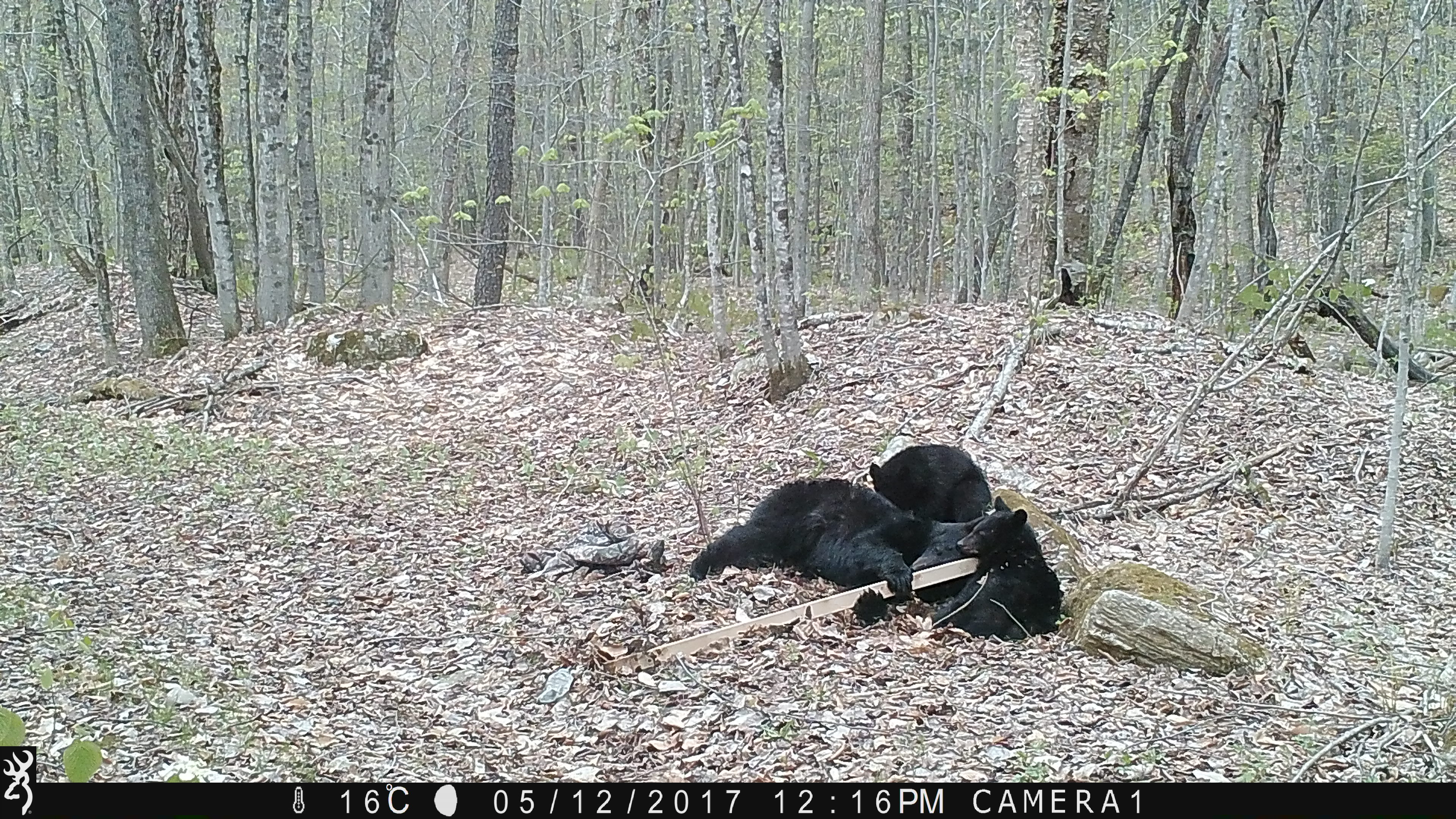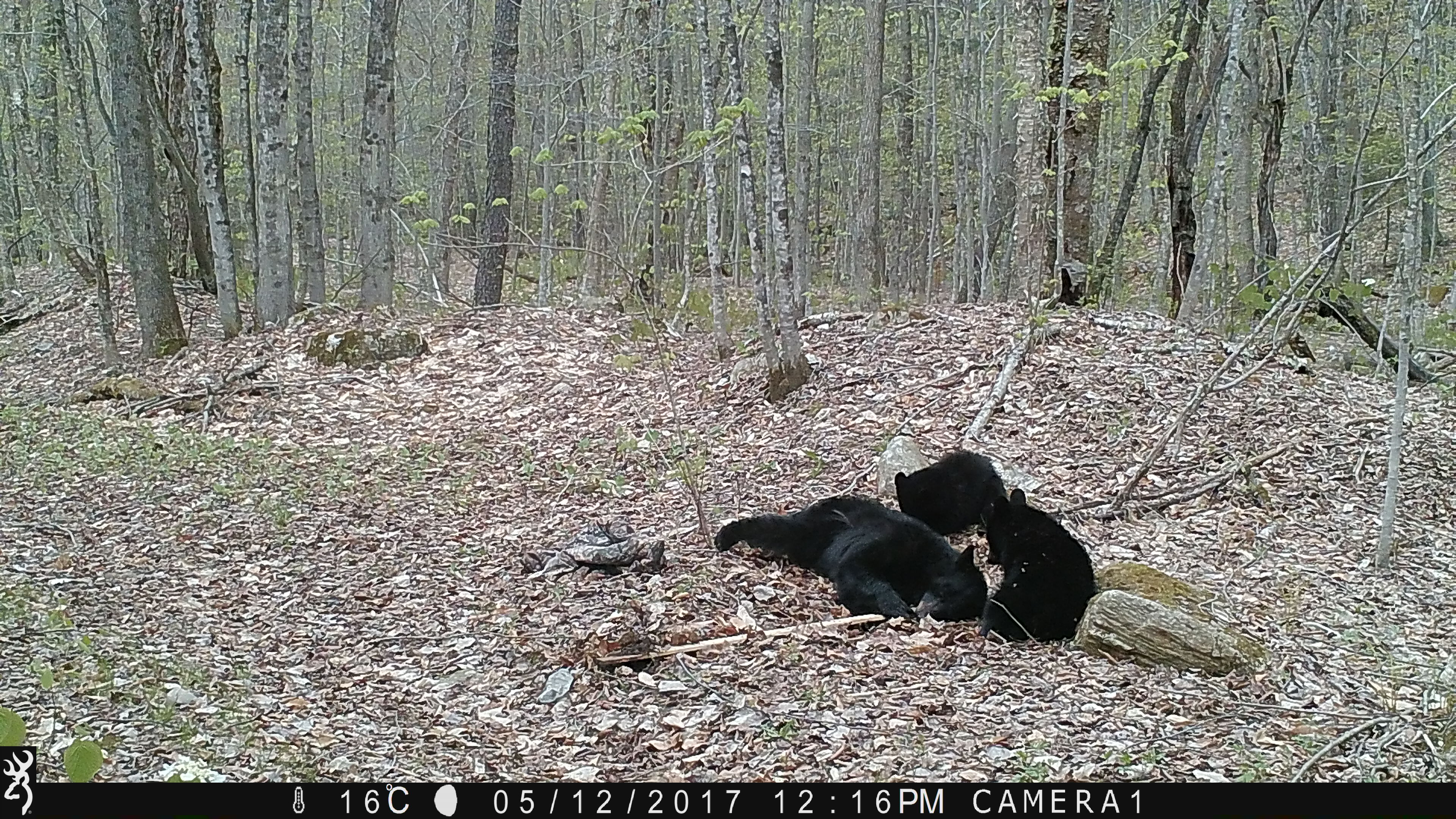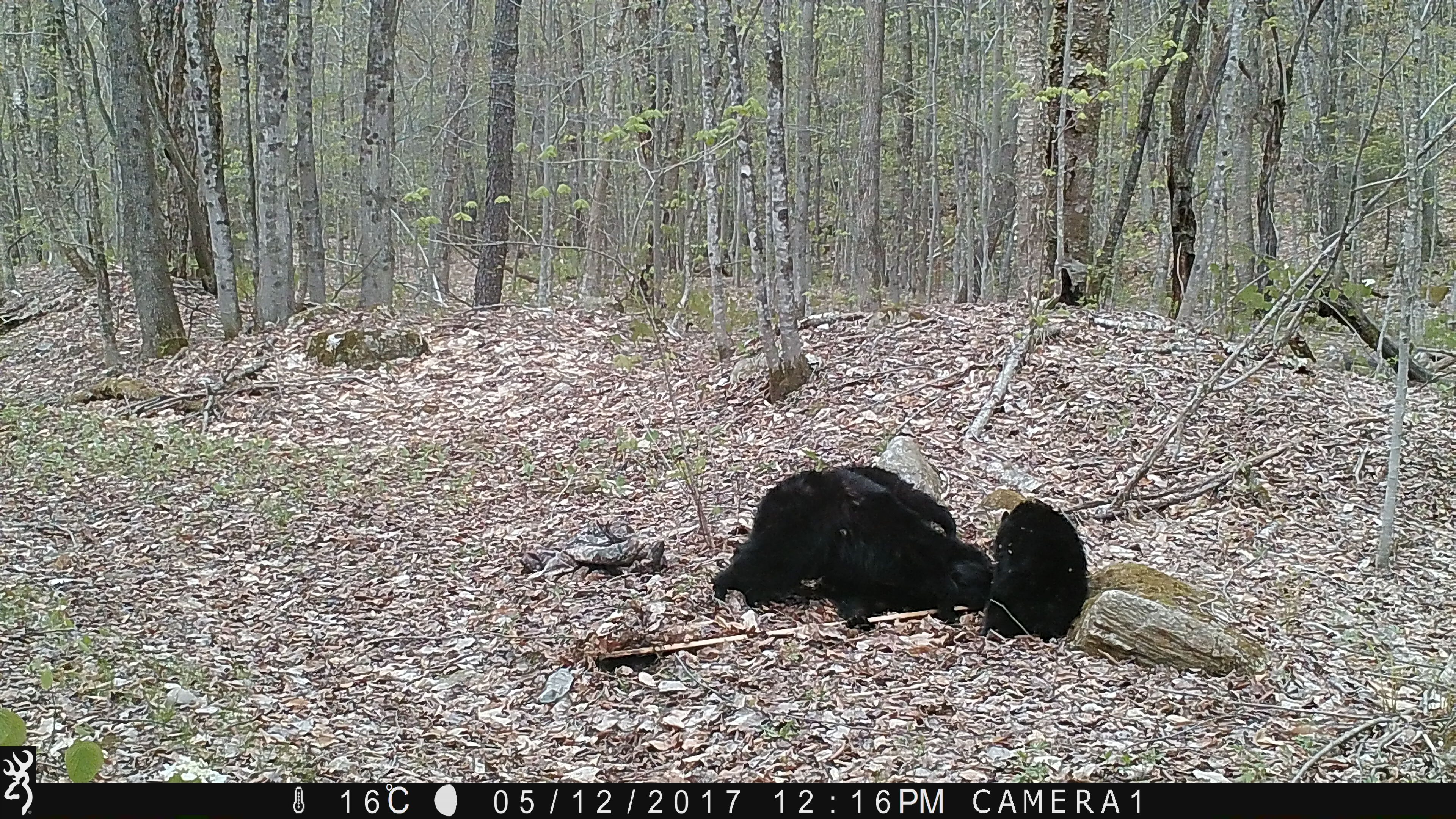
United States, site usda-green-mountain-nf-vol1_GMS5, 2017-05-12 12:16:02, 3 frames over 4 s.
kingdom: Animalia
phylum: Chordata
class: Mammalia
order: Carnivora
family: Ursidae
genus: Ursus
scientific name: Ursus americanus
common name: black bear